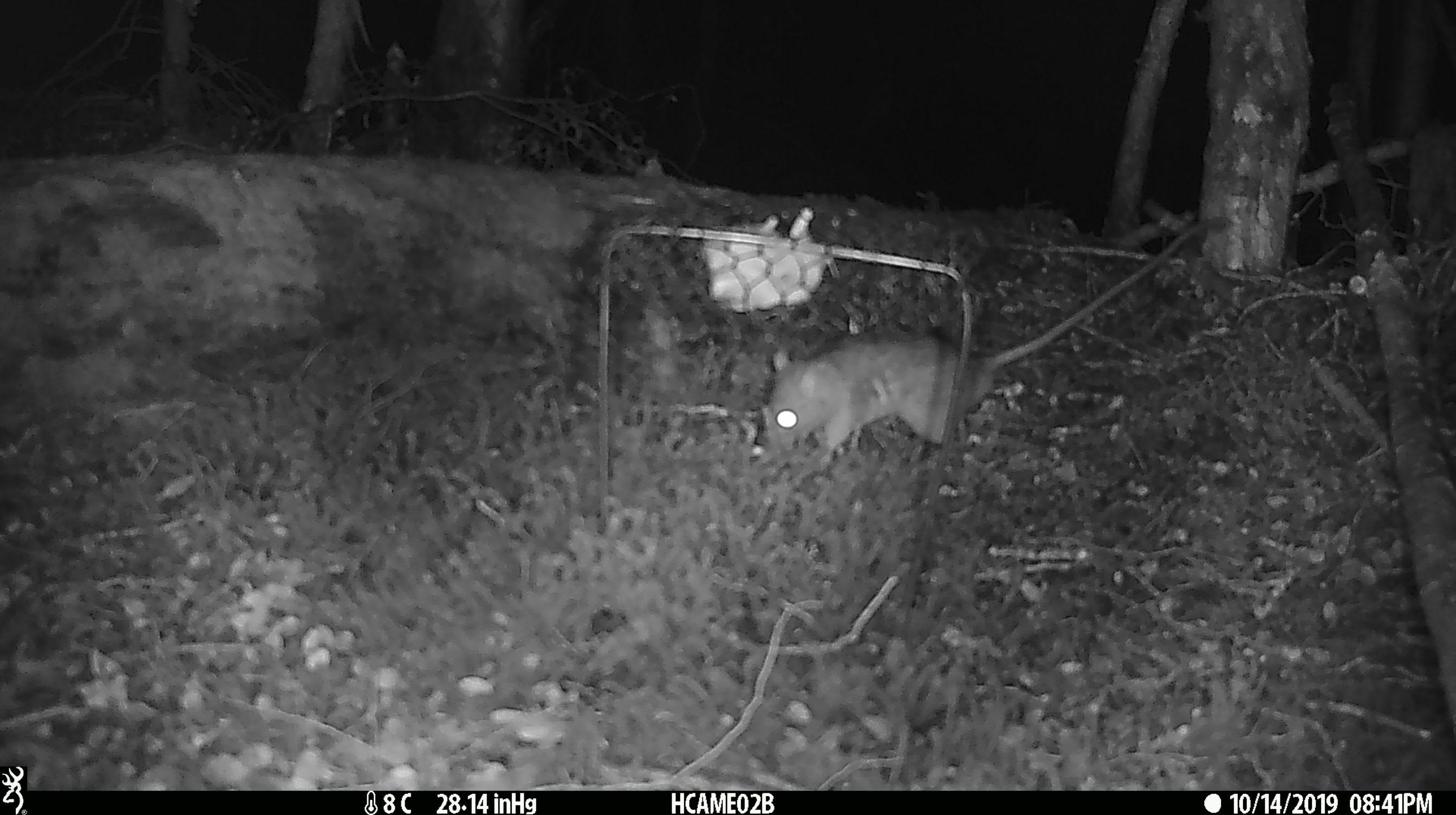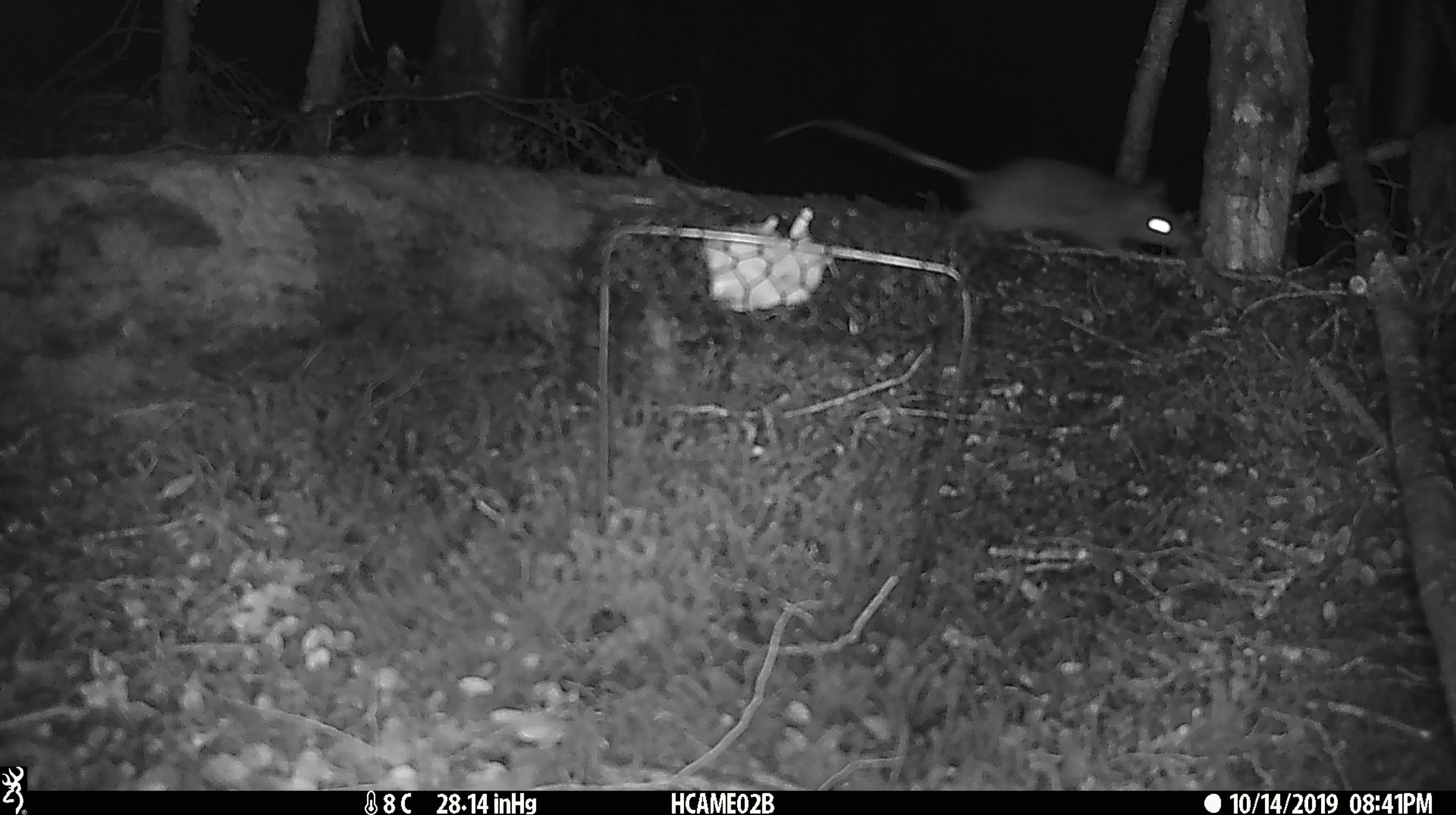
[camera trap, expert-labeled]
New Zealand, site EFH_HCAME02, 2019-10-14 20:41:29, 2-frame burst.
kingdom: Animalia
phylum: Chordata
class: Mammalia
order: Rodentia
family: Muridae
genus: Rattus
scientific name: Rattus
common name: rat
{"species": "rat (Rattus)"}